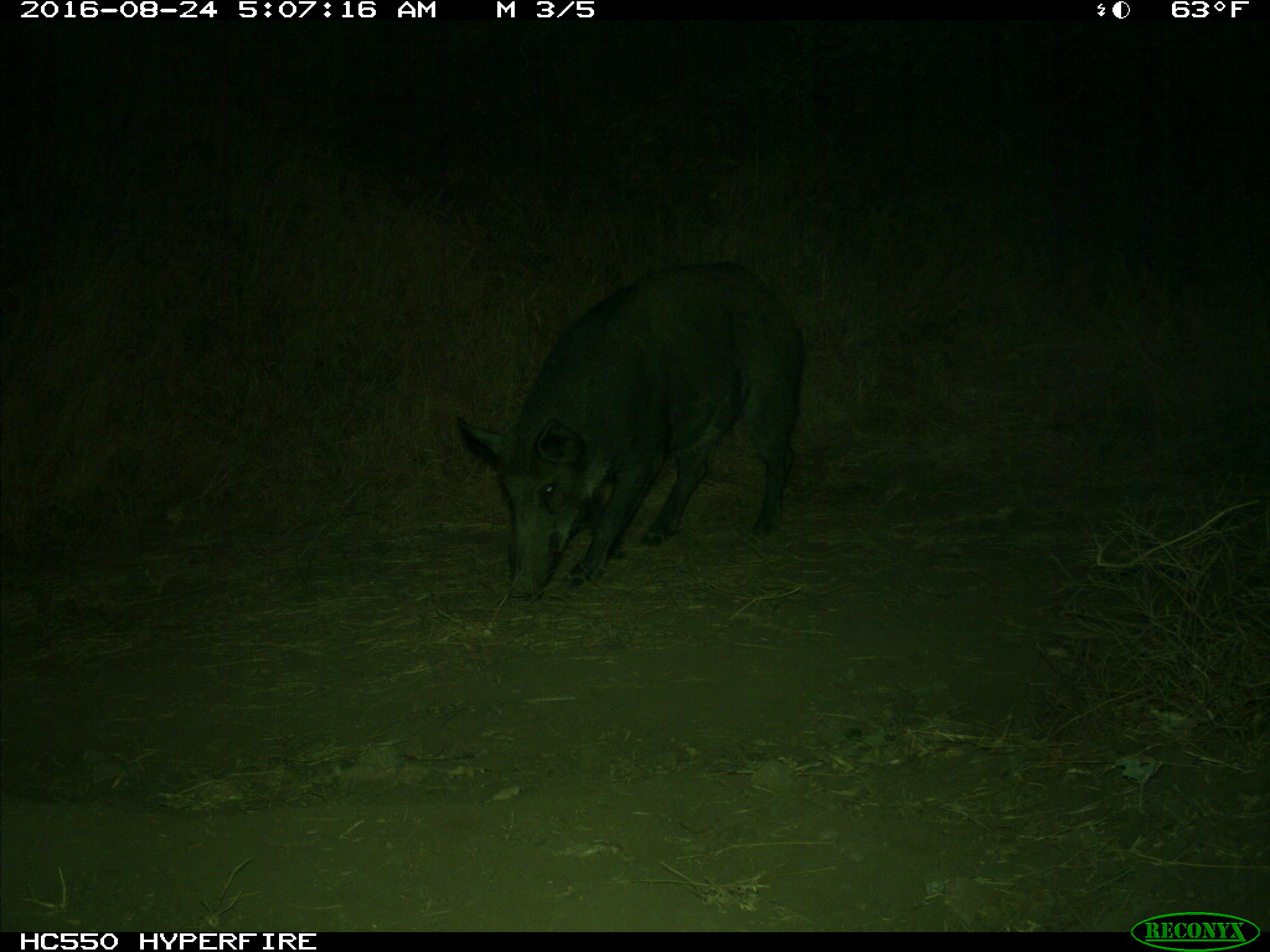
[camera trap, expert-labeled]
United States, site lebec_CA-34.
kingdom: Animalia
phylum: Chordata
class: Mammalia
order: Artiodactyla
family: Suidae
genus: Sus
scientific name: Sus scrofa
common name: wild boar